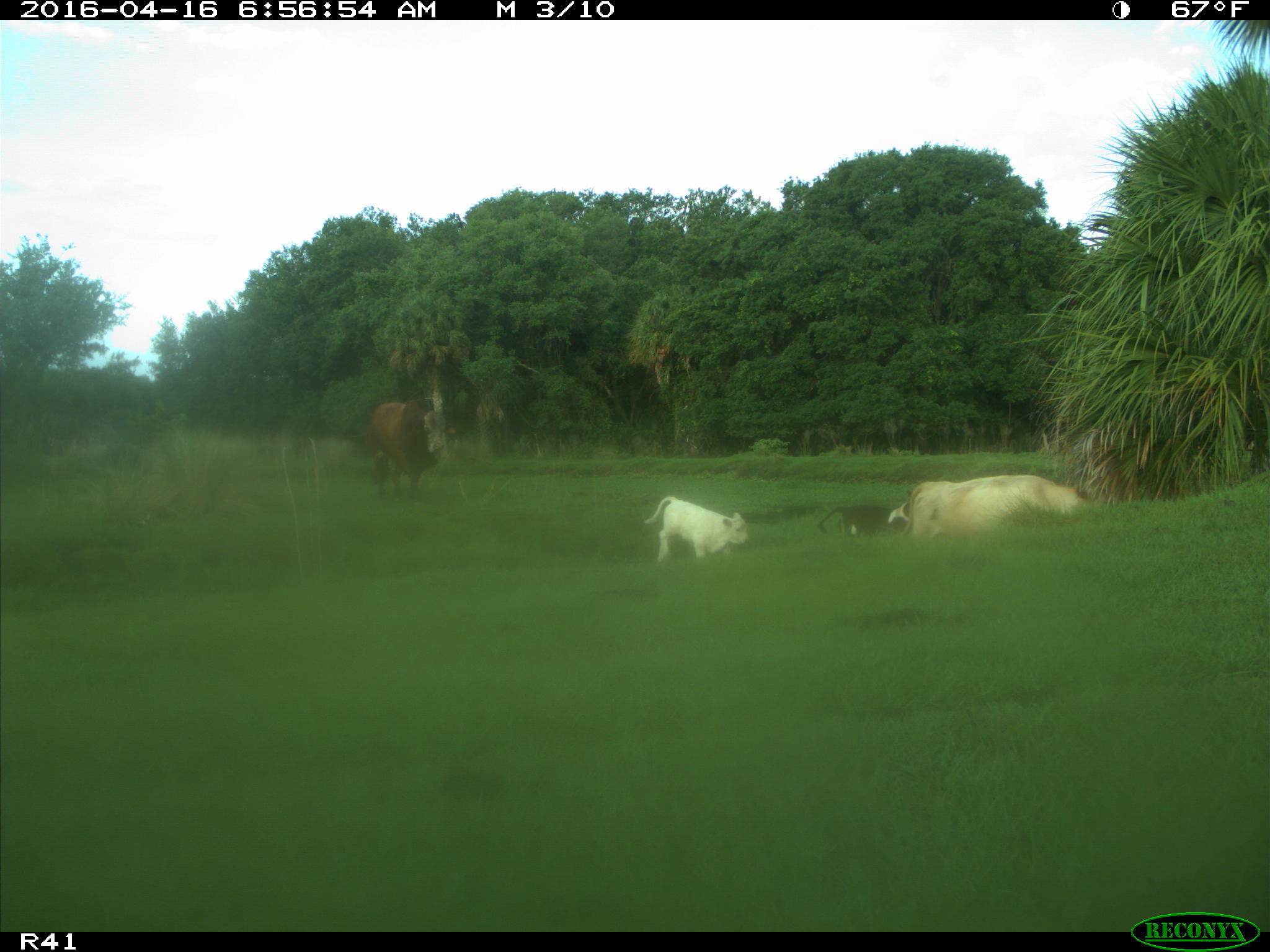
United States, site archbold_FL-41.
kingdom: Animalia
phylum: Chordata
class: Mammalia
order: Artiodactyla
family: Bovidae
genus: Bos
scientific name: Bos taurus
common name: domestic cow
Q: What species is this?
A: Bos taurus (domestic cow).